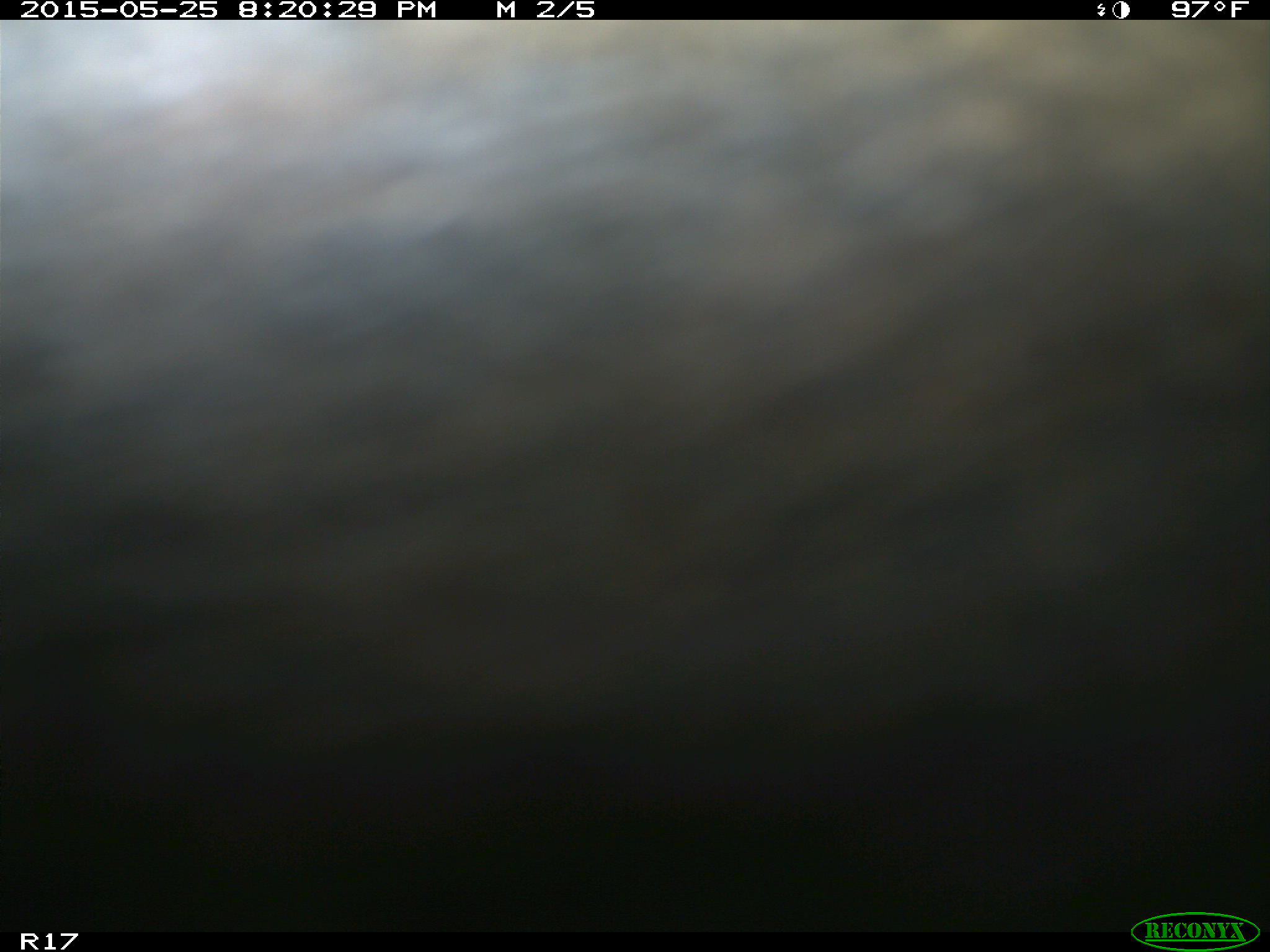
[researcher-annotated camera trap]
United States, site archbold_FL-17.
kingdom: Animalia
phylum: Chordata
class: Mammalia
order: Artiodactyla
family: Bovidae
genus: Bos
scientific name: Bos taurus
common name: domestic cow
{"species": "Bos taurus (domestic cow)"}